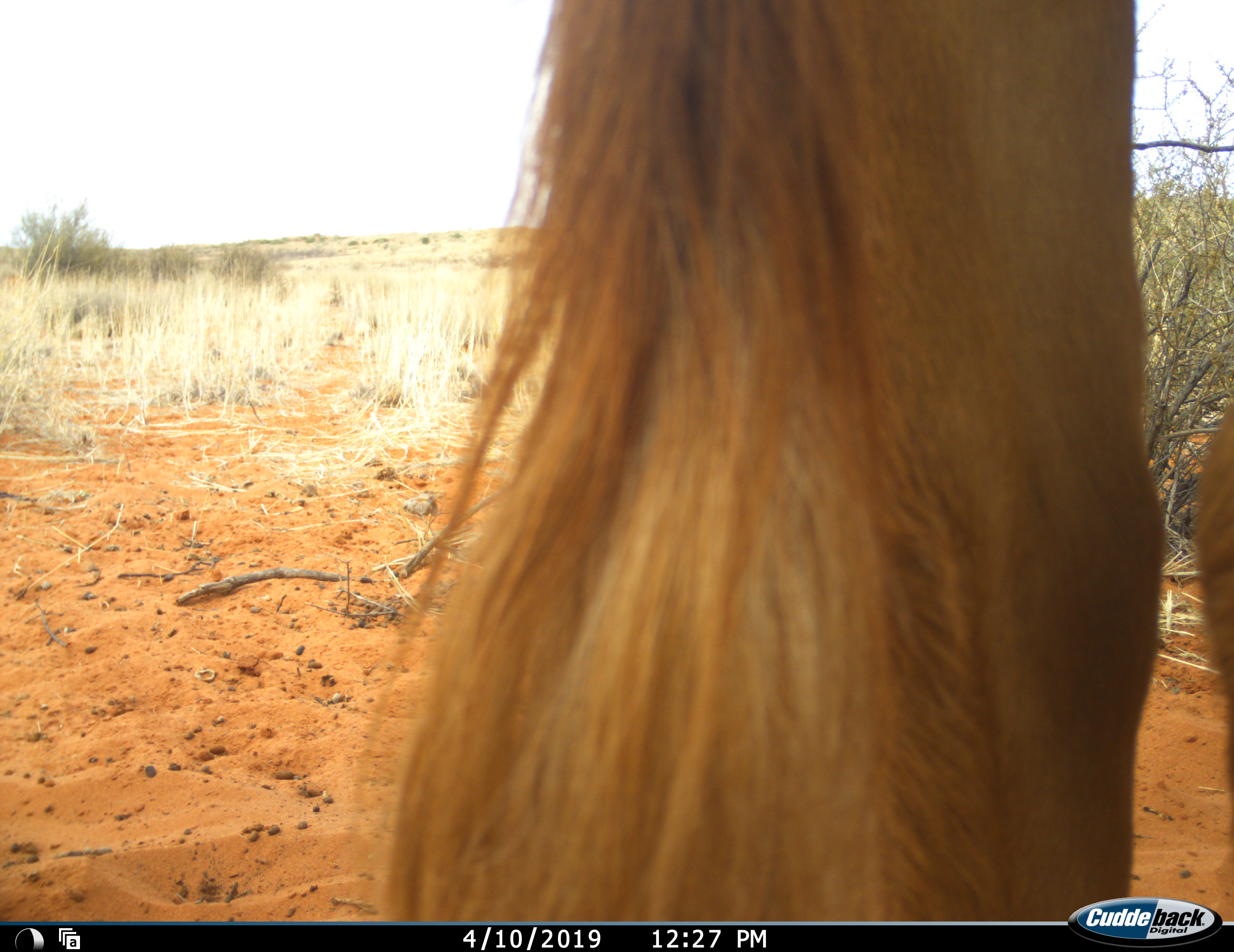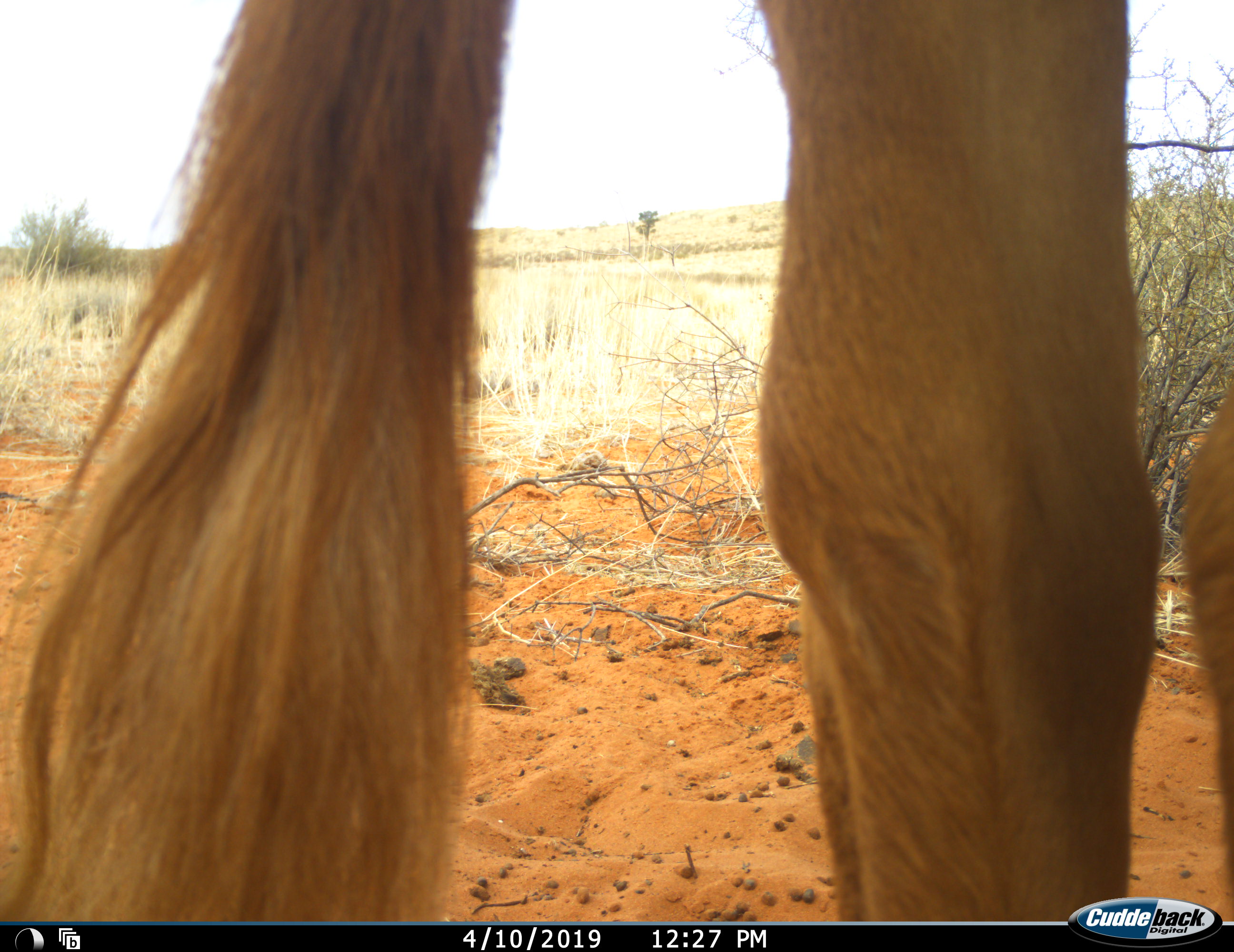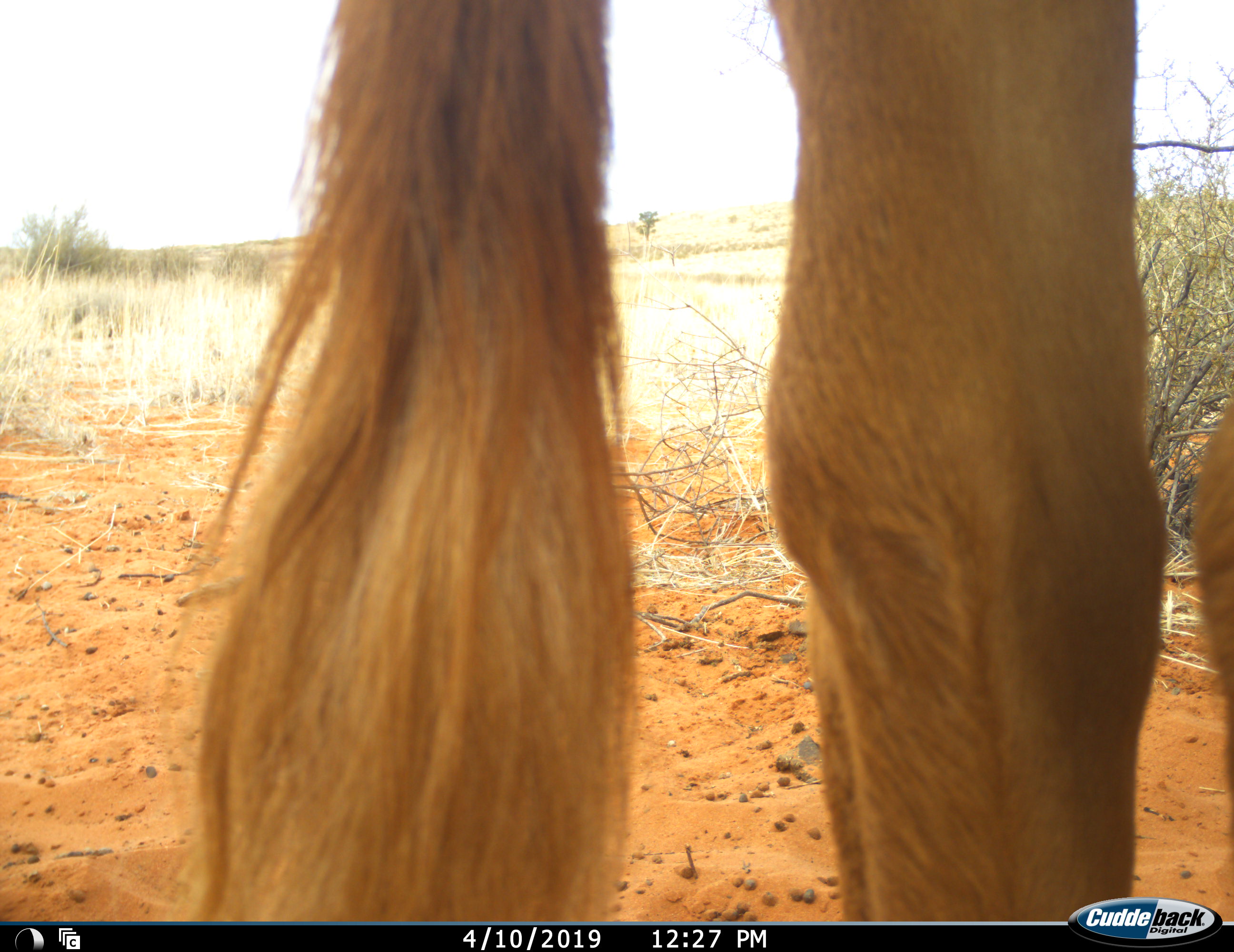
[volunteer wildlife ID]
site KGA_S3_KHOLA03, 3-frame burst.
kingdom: Animalia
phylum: Chordata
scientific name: Vertebrata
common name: domestic animal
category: domesticanimal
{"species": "domesticanimal (domestic animal) (Vertebrata)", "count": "1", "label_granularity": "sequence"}